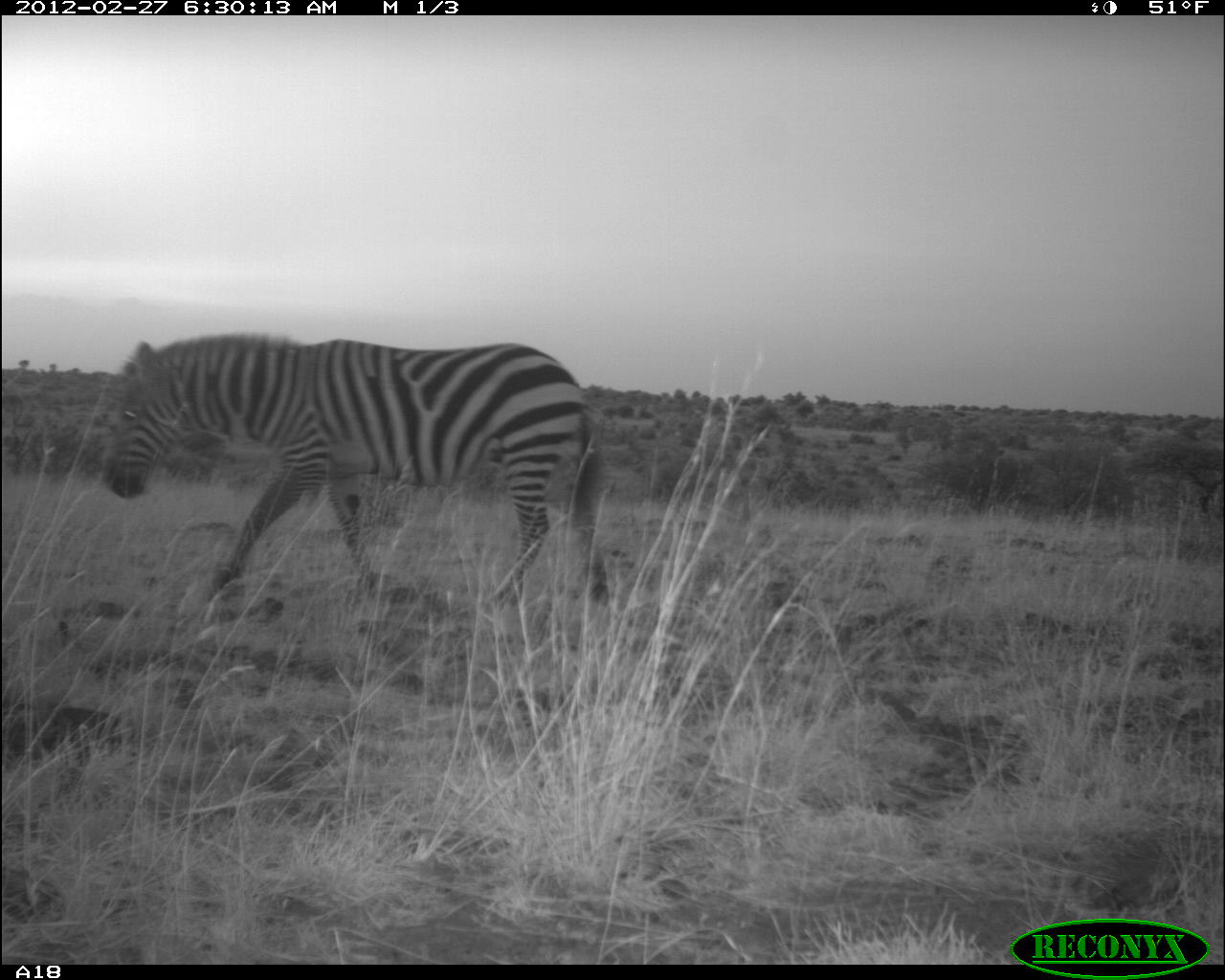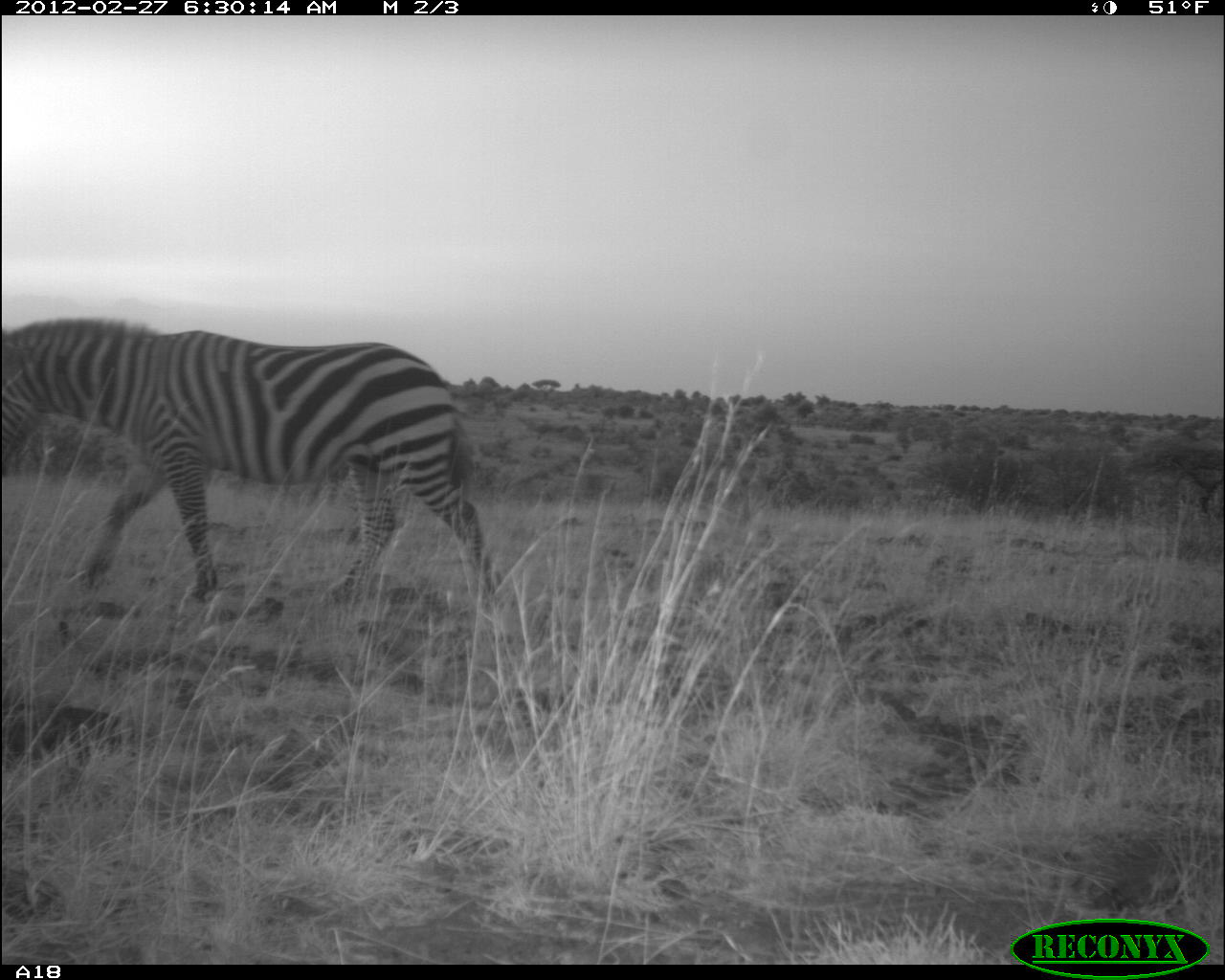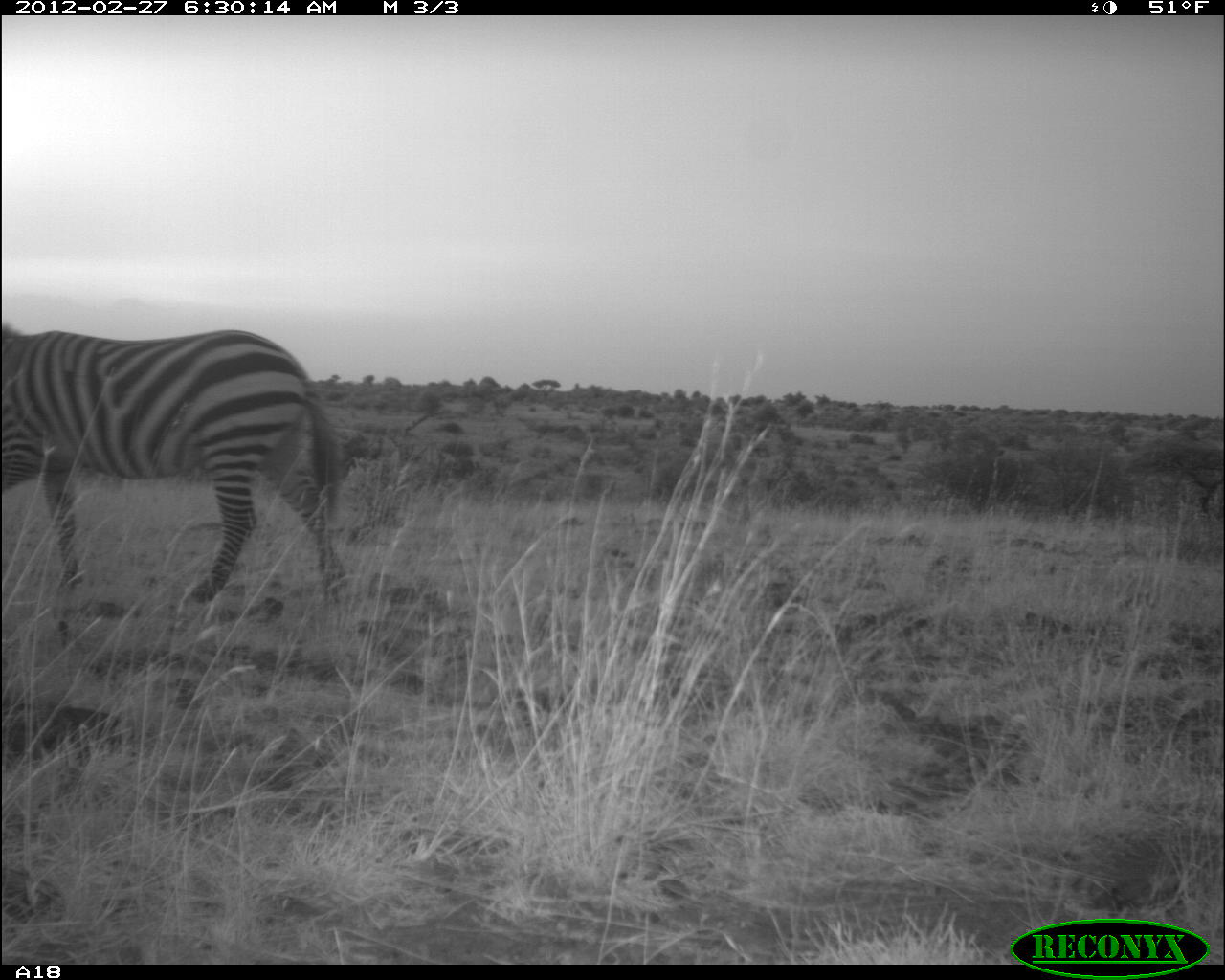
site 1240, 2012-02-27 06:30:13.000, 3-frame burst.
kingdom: Animalia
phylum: Chordata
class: Mammalia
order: Perissodactyla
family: Equidae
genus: Equus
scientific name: Equus quagga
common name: plains zebra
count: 1